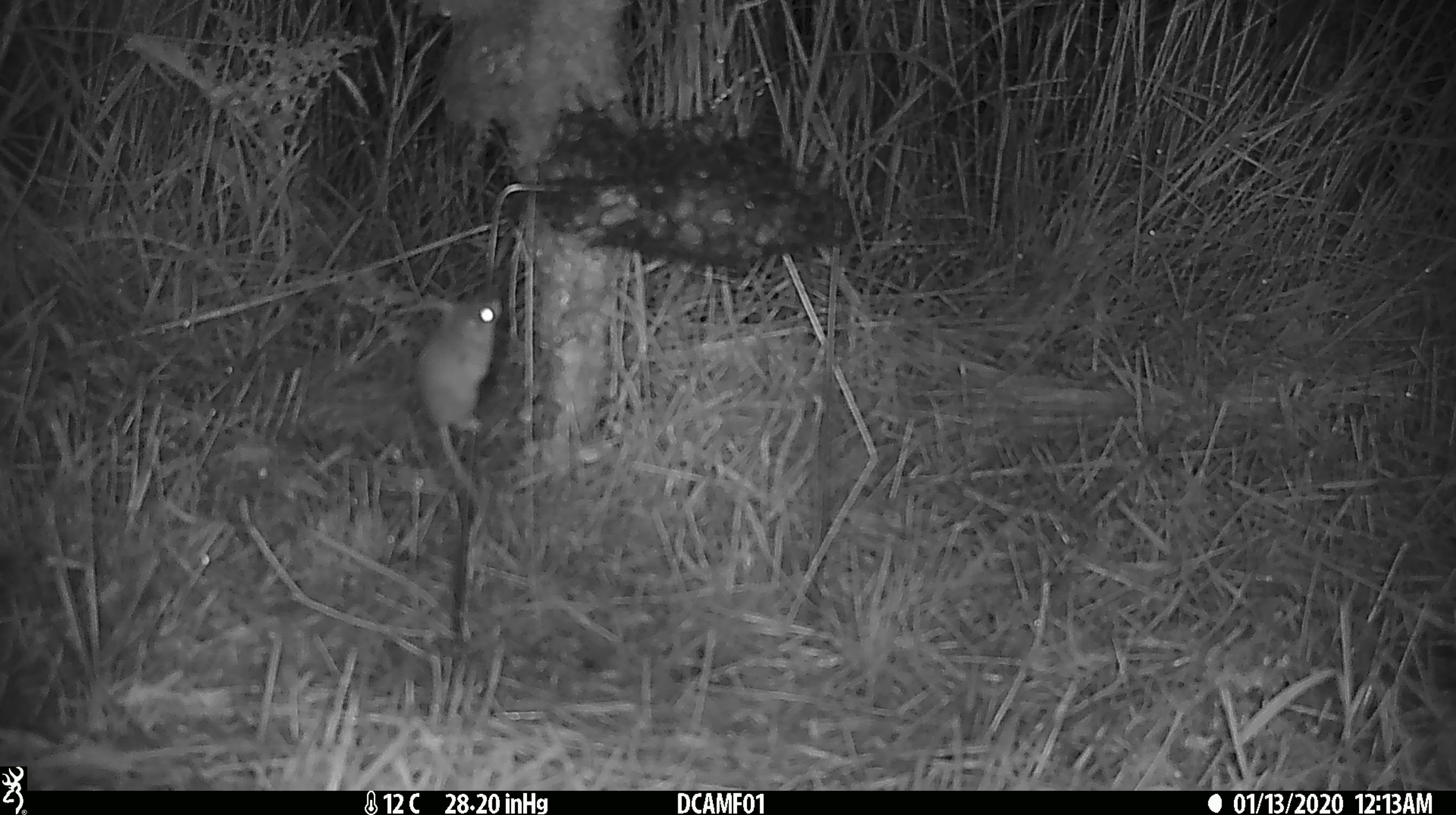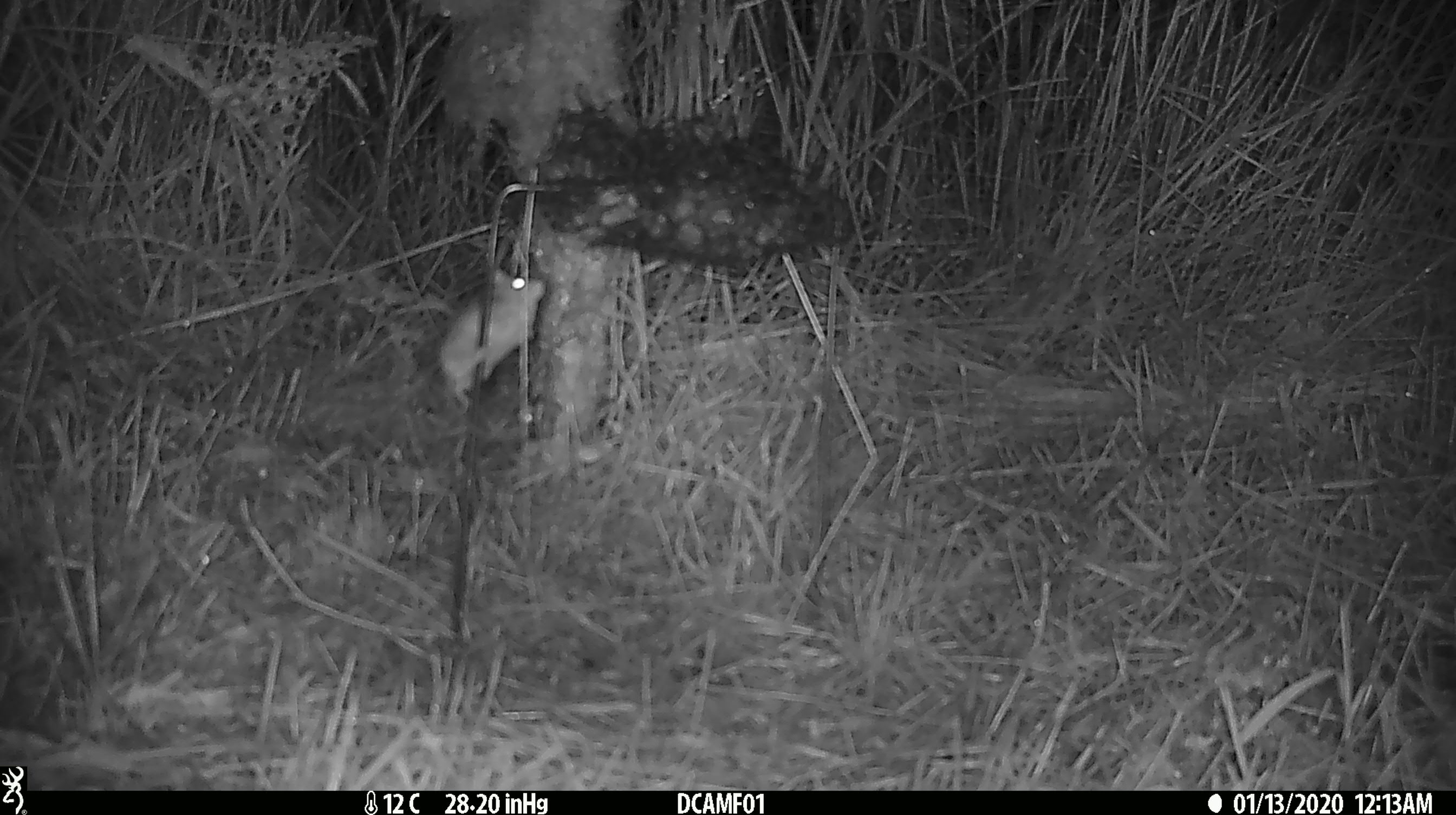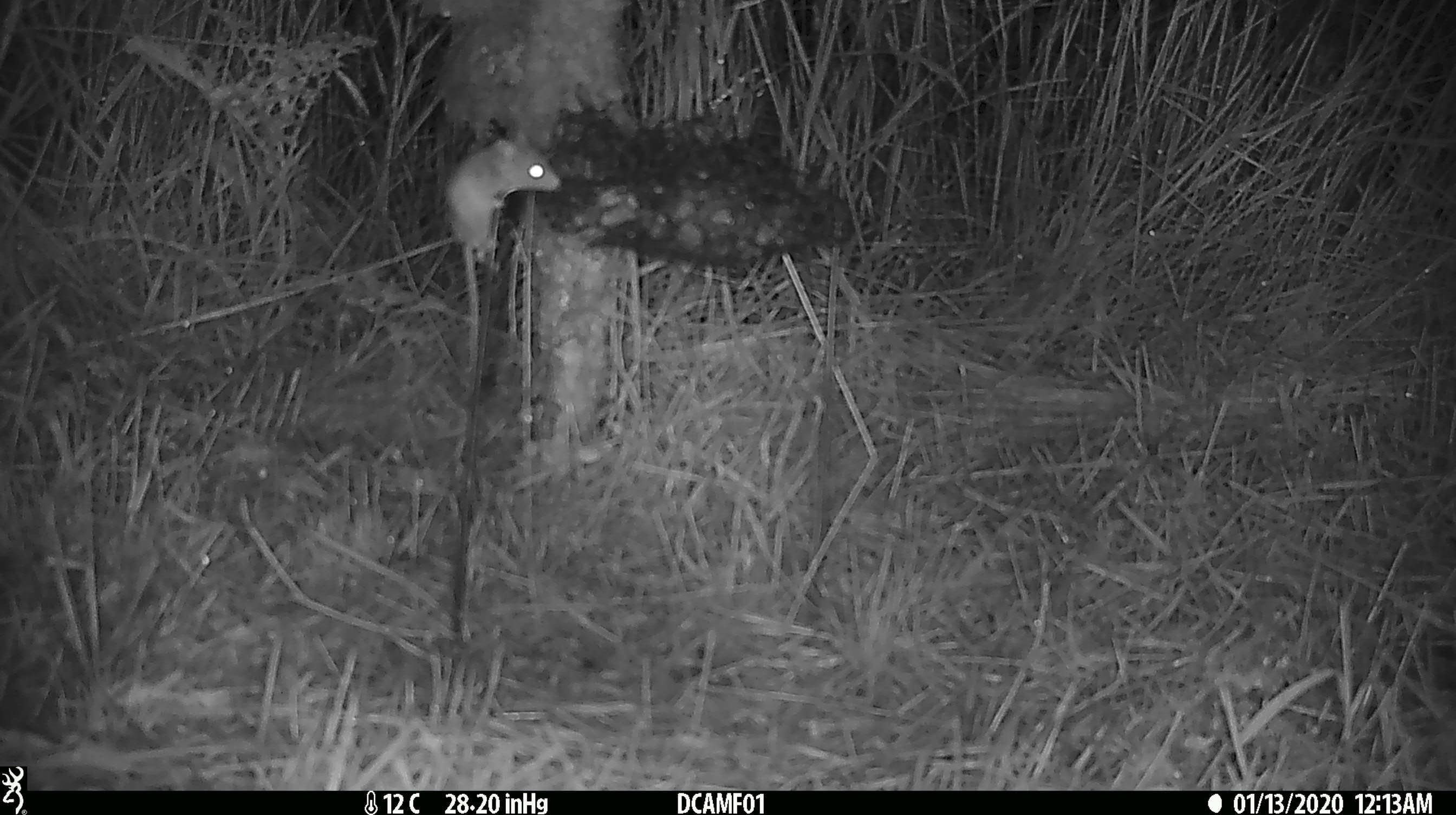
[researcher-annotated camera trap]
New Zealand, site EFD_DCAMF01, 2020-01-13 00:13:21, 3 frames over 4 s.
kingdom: Animalia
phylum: Chordata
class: Mammalia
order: Rodentia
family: Muridae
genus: Mus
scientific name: Mus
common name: mouse